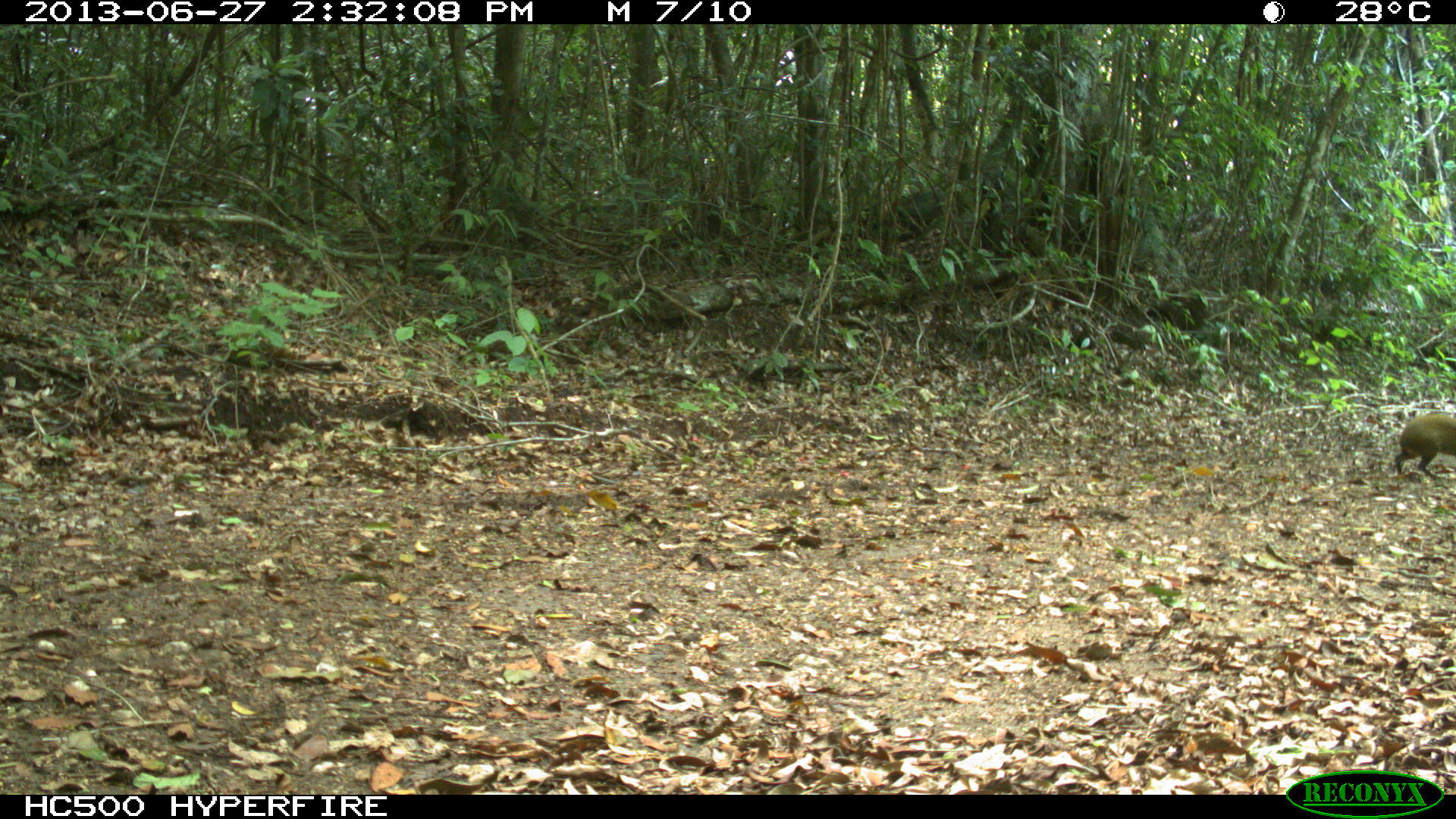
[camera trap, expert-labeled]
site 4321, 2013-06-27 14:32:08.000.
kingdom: Animalia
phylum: Chordata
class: Mammalia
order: Rodentia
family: Dasyproctidae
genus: Dasyprocta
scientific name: Dasyprocta punctata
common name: central american agouti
Dasyprocta punctata (central american agouti), count 1.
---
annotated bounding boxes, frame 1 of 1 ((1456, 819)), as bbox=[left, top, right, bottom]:
dasyprocta punctata: bbox=[1395, 412, 1456, 475]